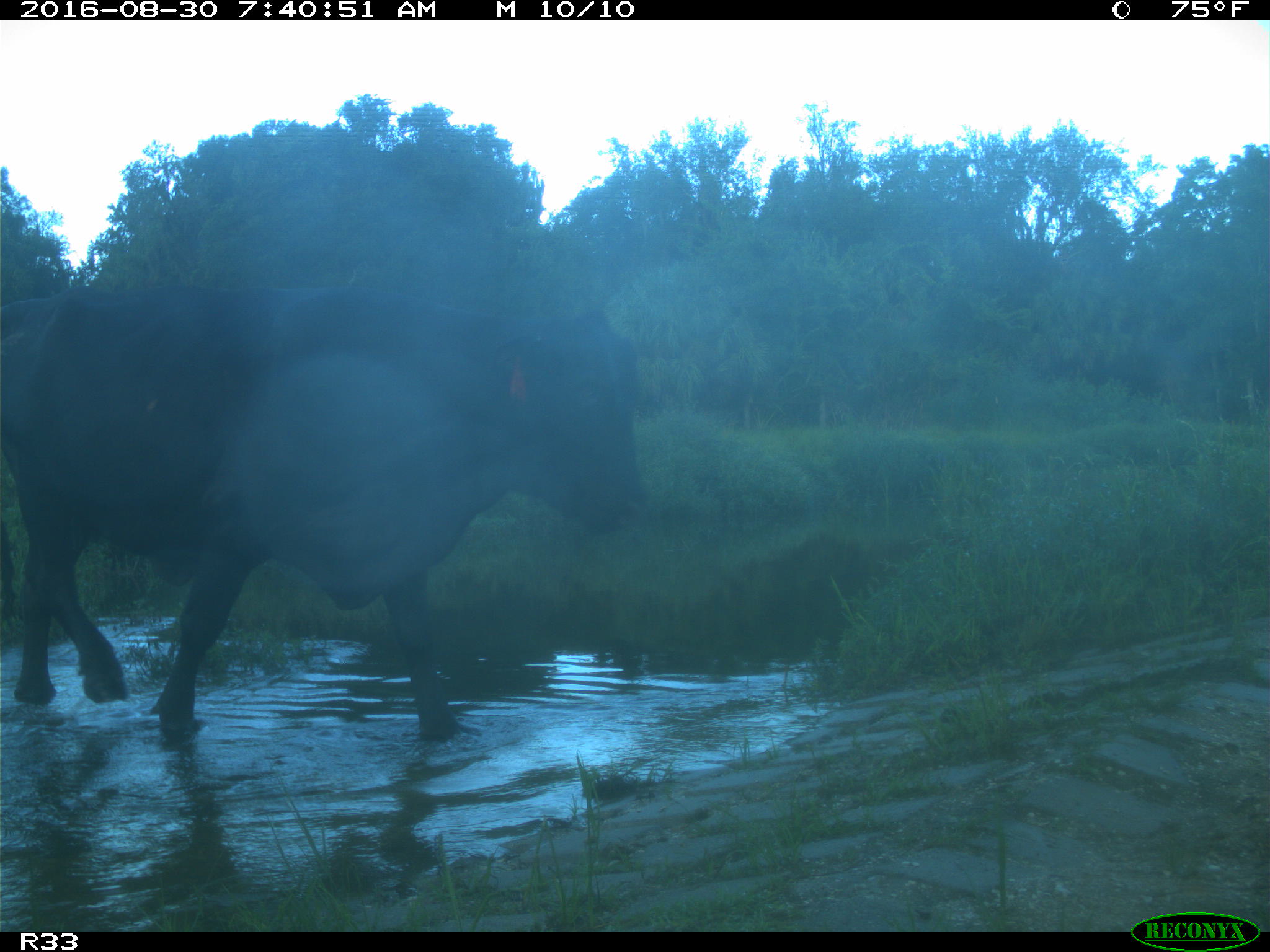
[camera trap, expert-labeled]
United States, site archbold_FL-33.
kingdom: Animalia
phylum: Chordata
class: Mammalia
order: Artiodactyla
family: Bovidae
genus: Bos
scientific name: Bos taurus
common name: domestic cow